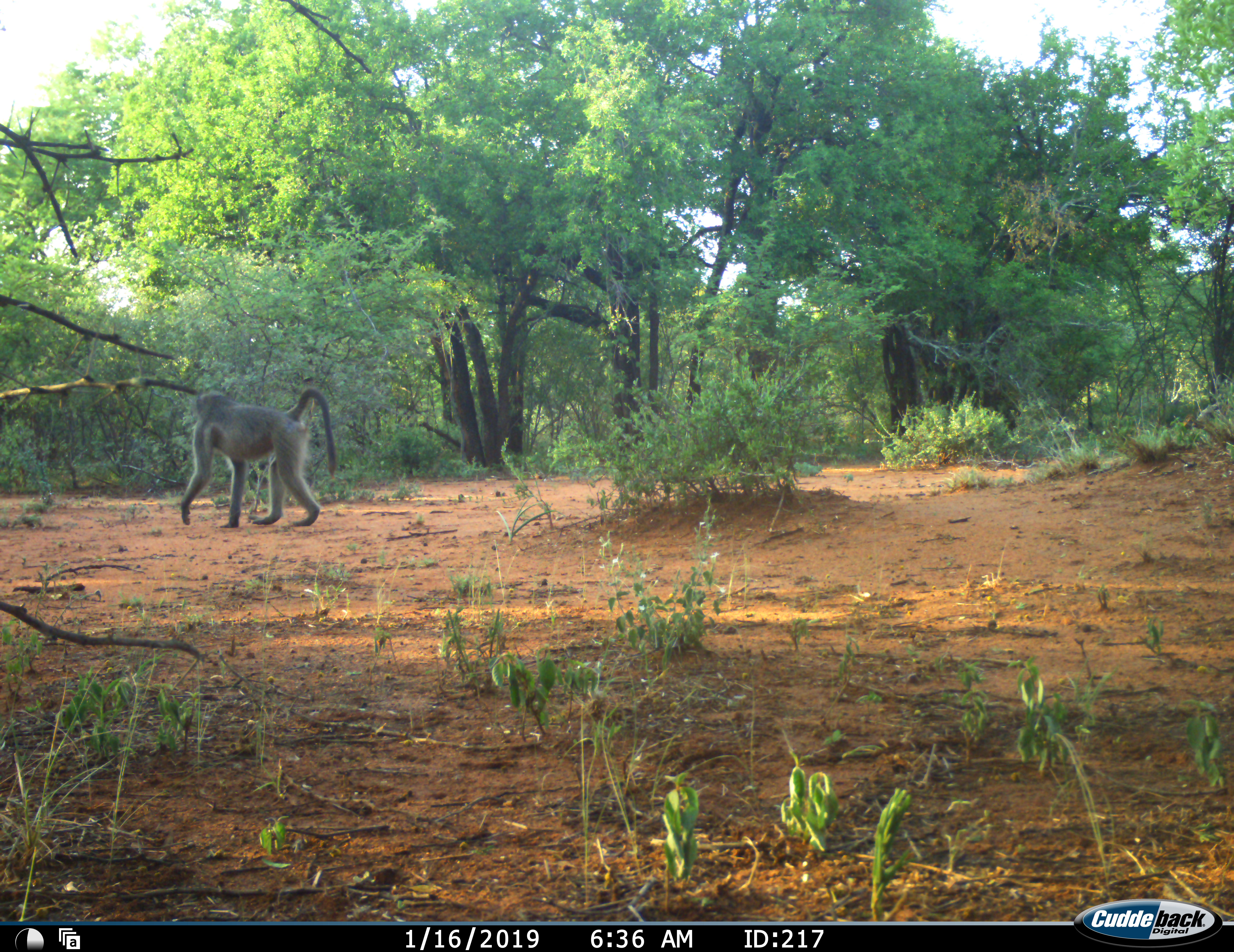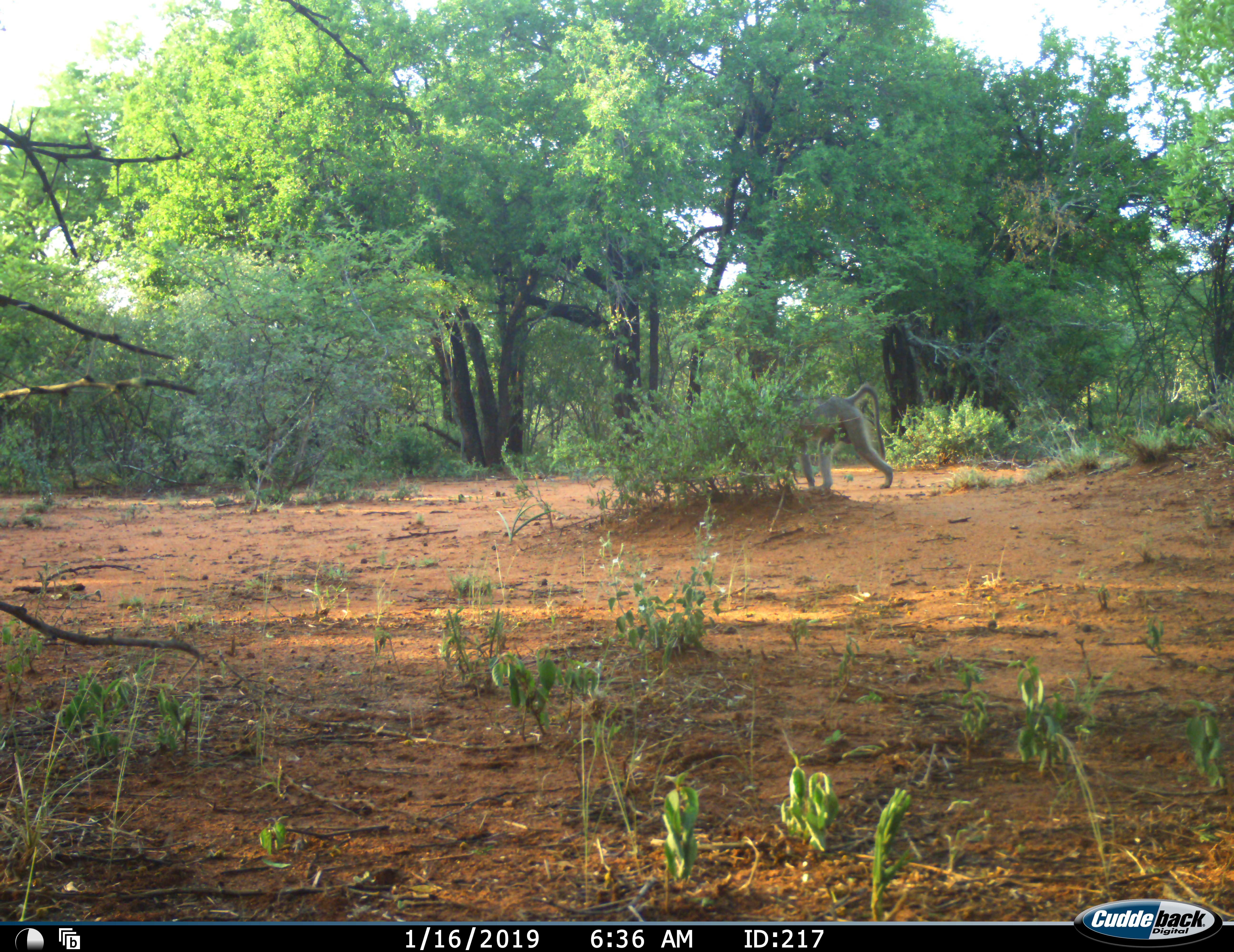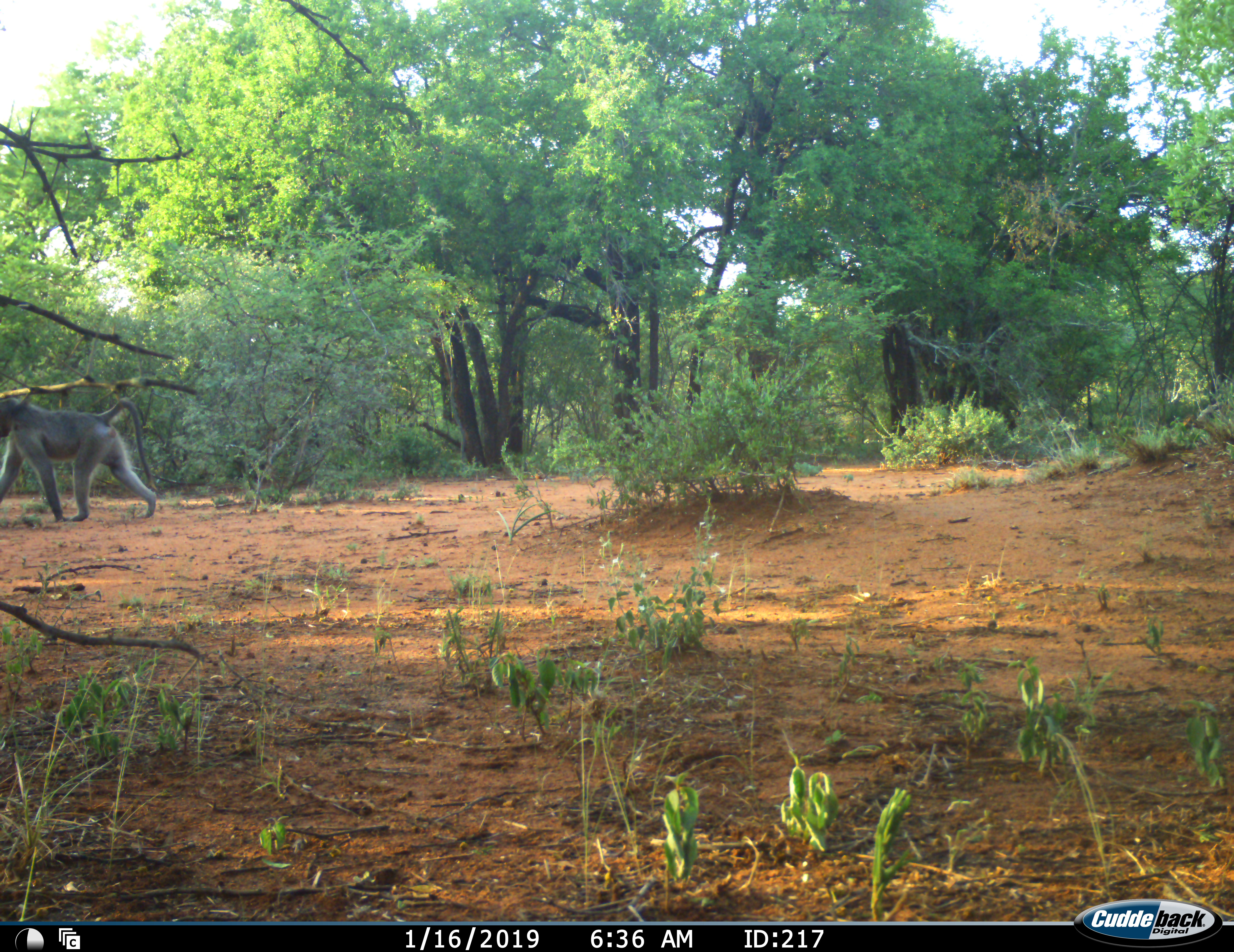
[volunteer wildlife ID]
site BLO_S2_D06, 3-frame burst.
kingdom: Animalia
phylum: Chordata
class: Mammalia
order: Primates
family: Cercopithecidae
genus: Papio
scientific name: Papio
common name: baboon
Baboon (Papio), count 1. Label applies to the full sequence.